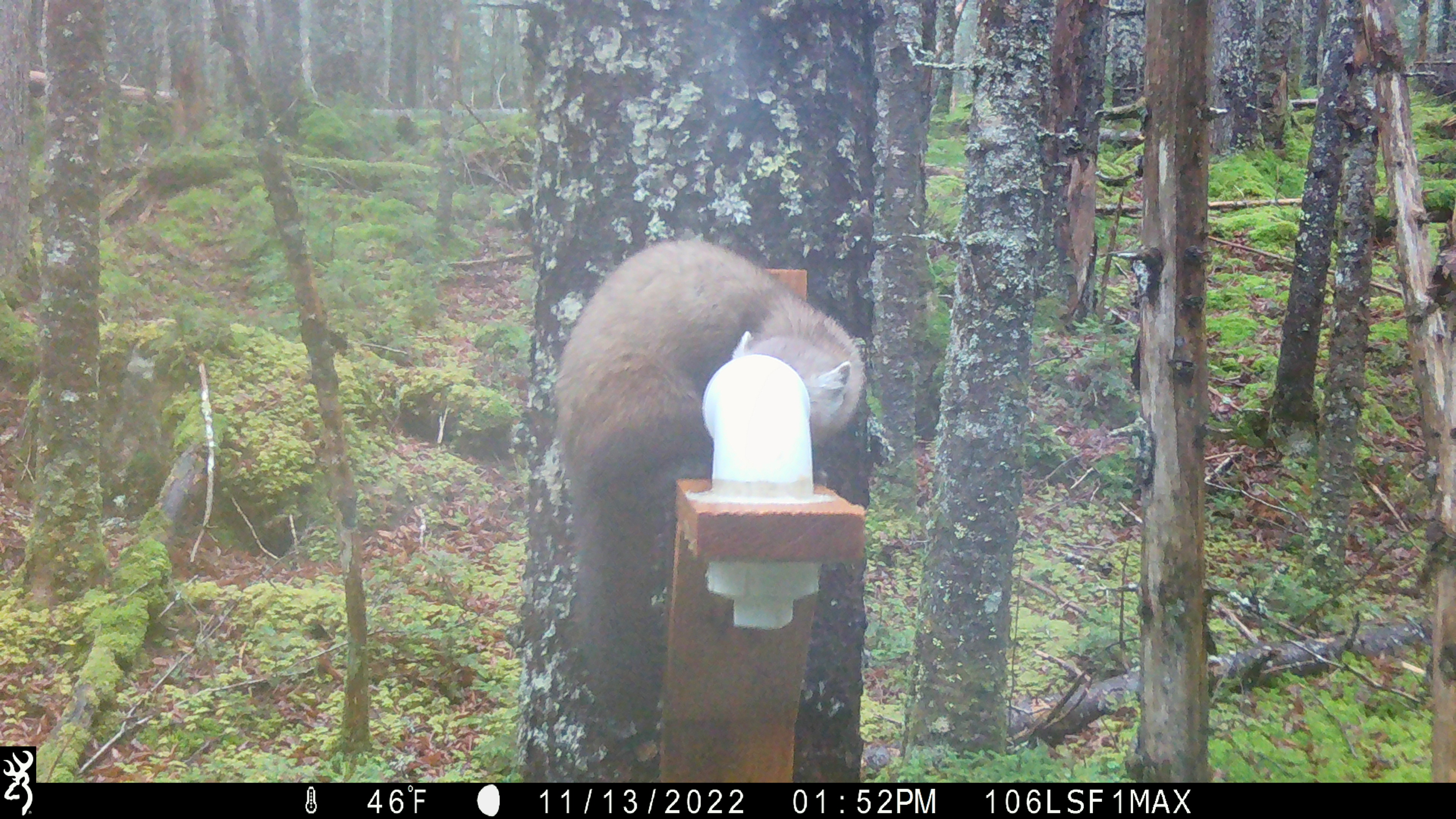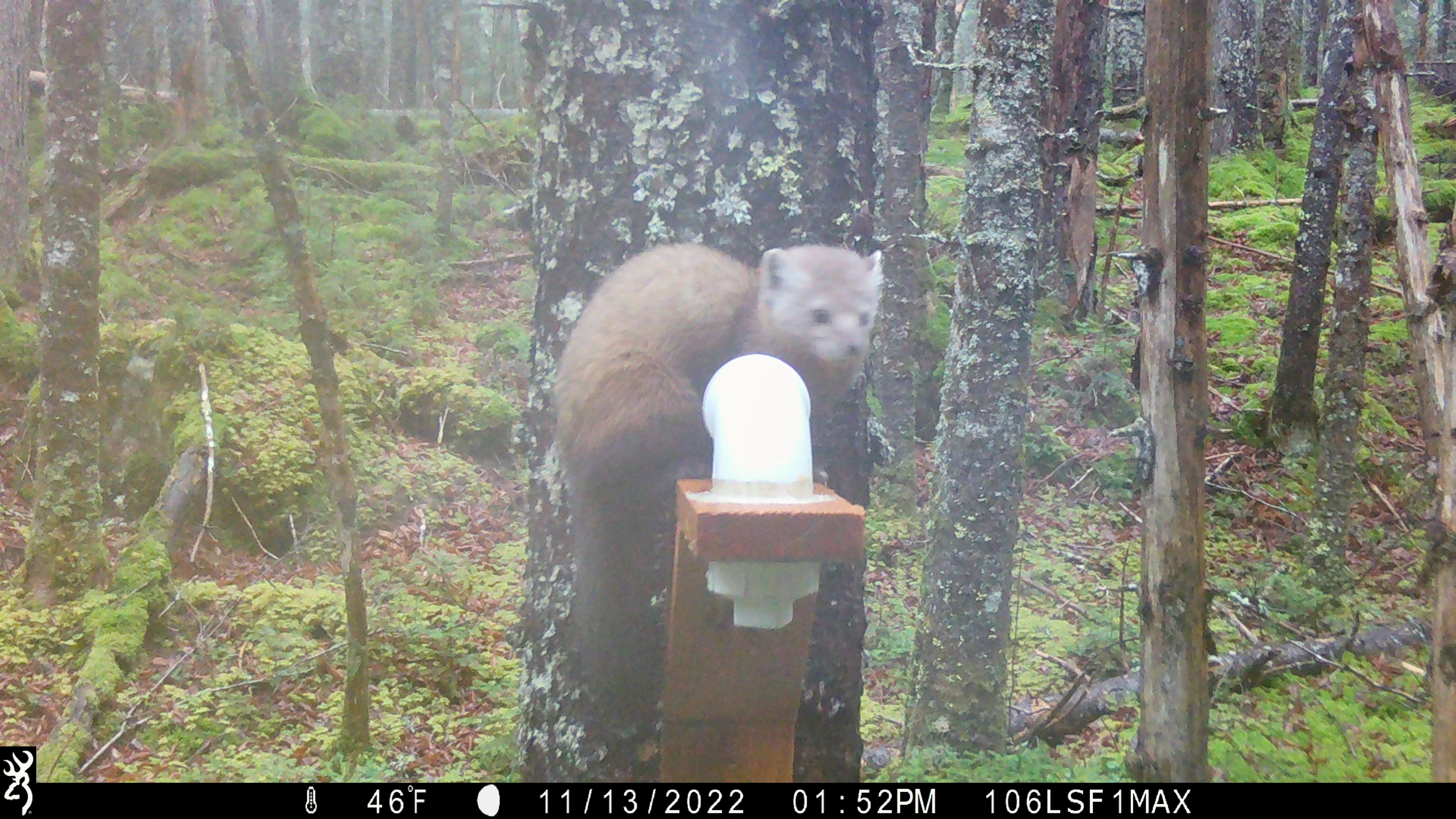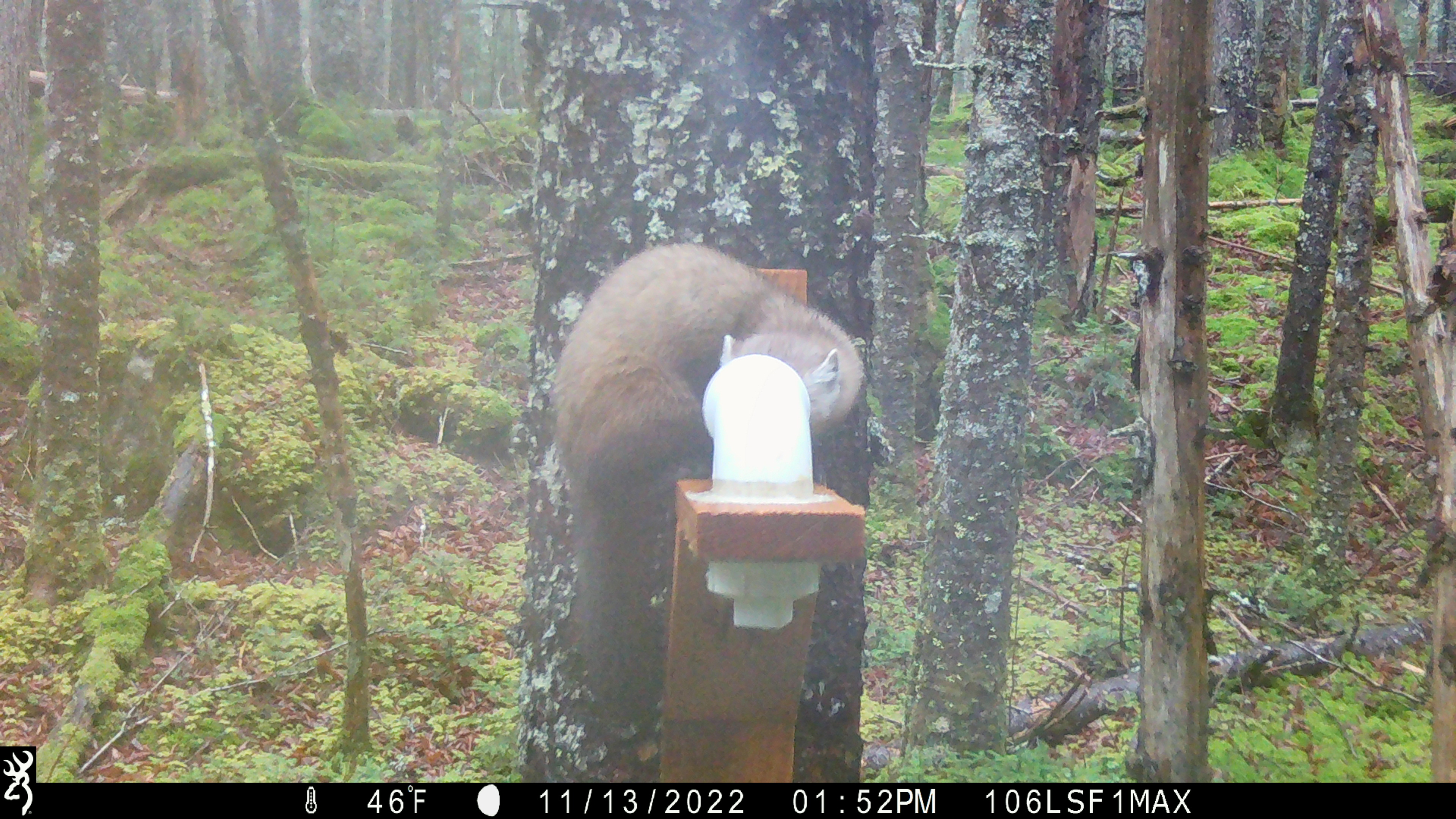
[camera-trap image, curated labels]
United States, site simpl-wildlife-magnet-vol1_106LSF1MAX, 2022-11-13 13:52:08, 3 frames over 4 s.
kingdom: Animalia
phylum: Chordata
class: Mammalia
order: Carnivora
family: Mustelidae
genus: Martes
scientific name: Martes americana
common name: american marten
American marten (Martes americana).